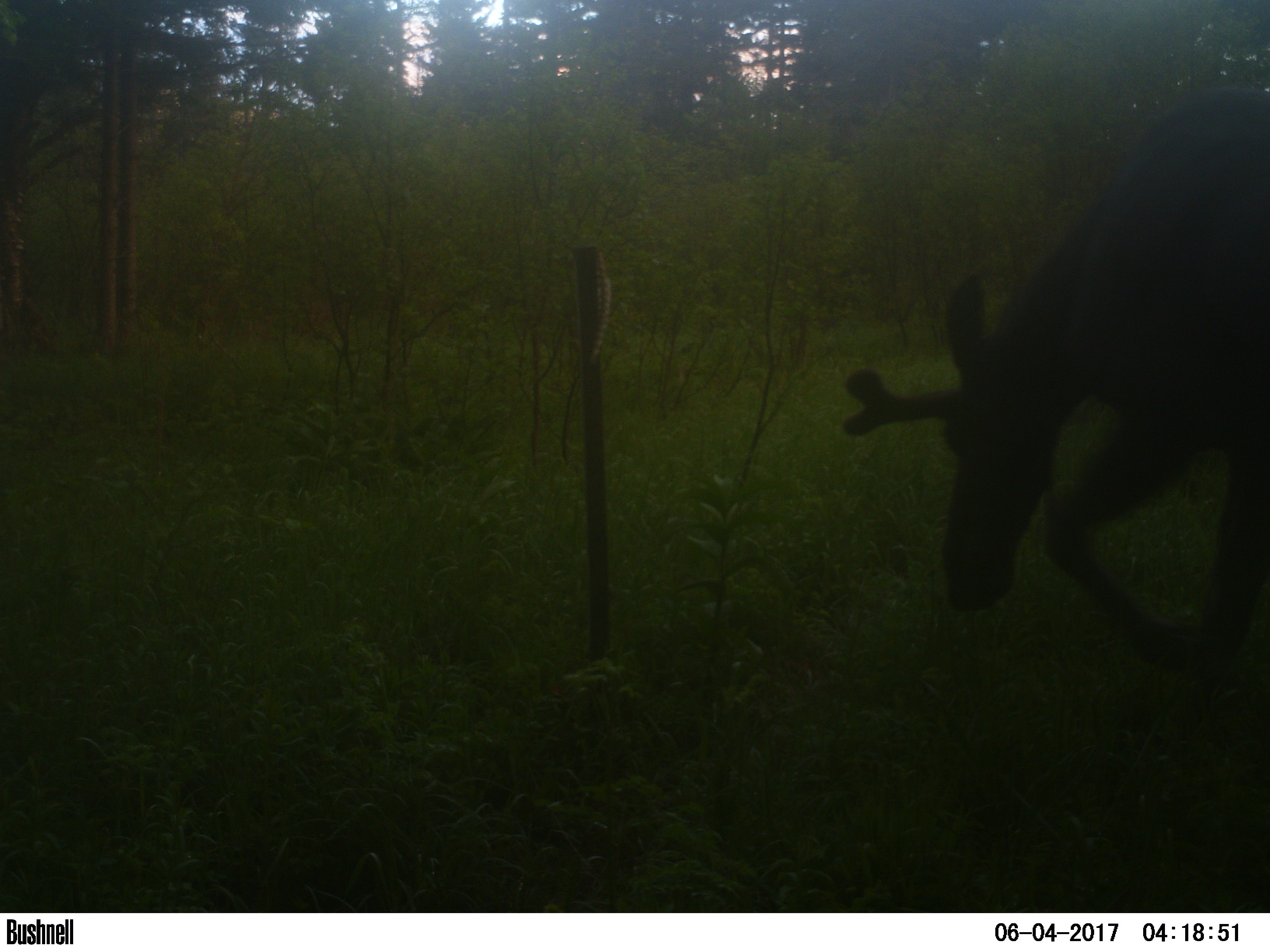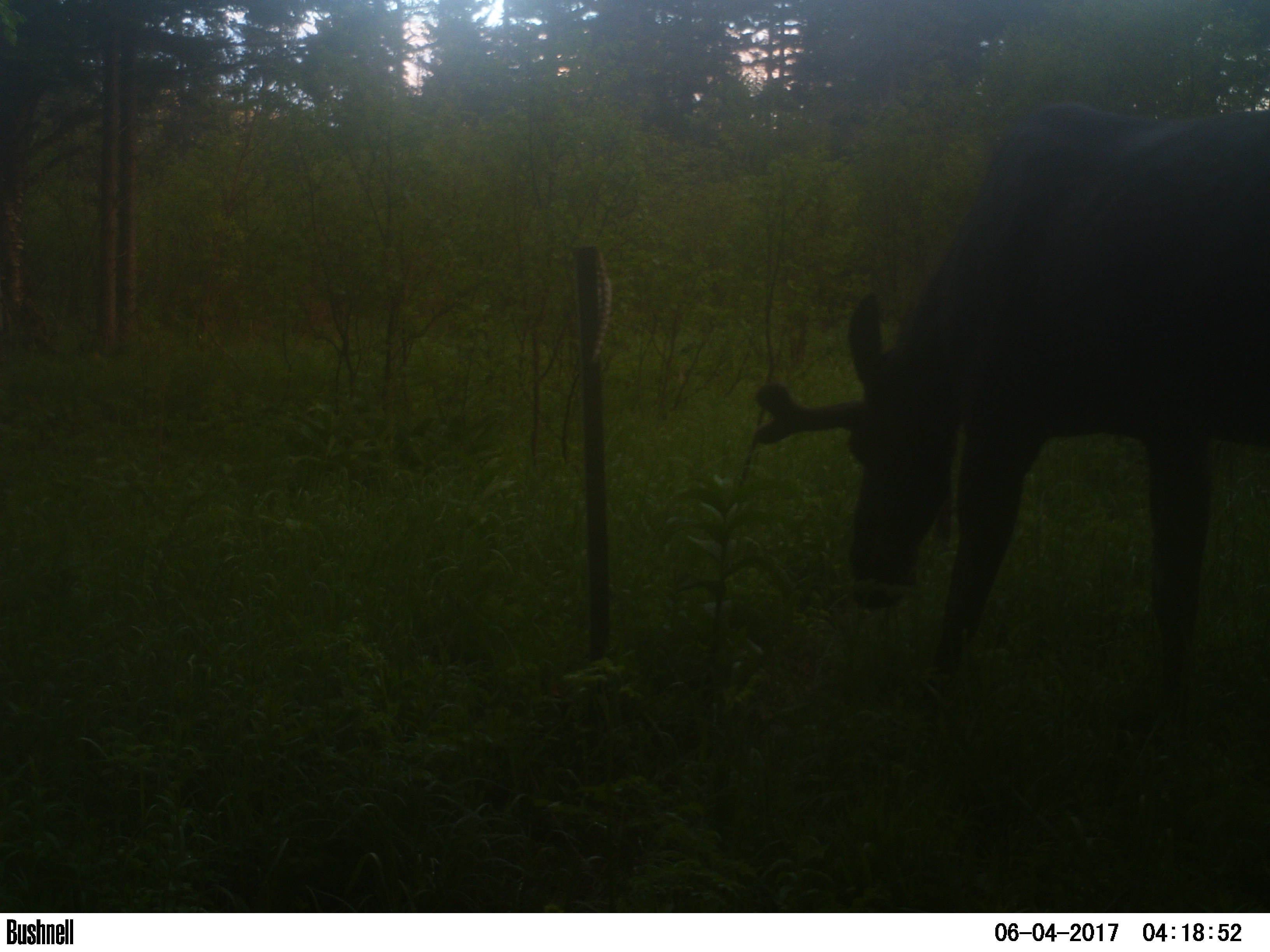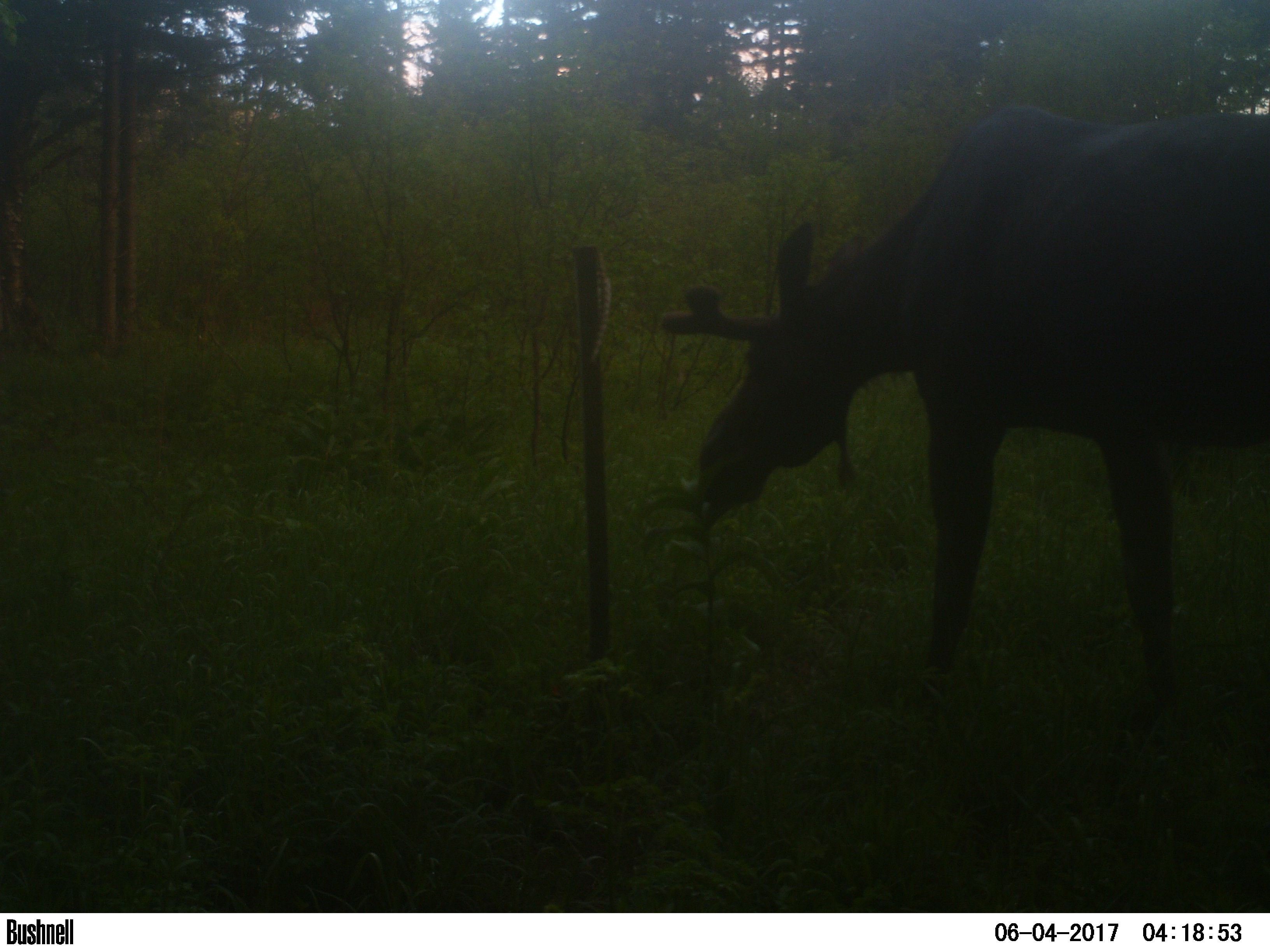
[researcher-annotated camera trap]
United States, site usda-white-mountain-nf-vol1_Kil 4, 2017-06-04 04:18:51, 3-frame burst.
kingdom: Animalia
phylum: Chordata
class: Mammalia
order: Artiodactyla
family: Cervidae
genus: Alces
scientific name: Alces alces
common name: moose